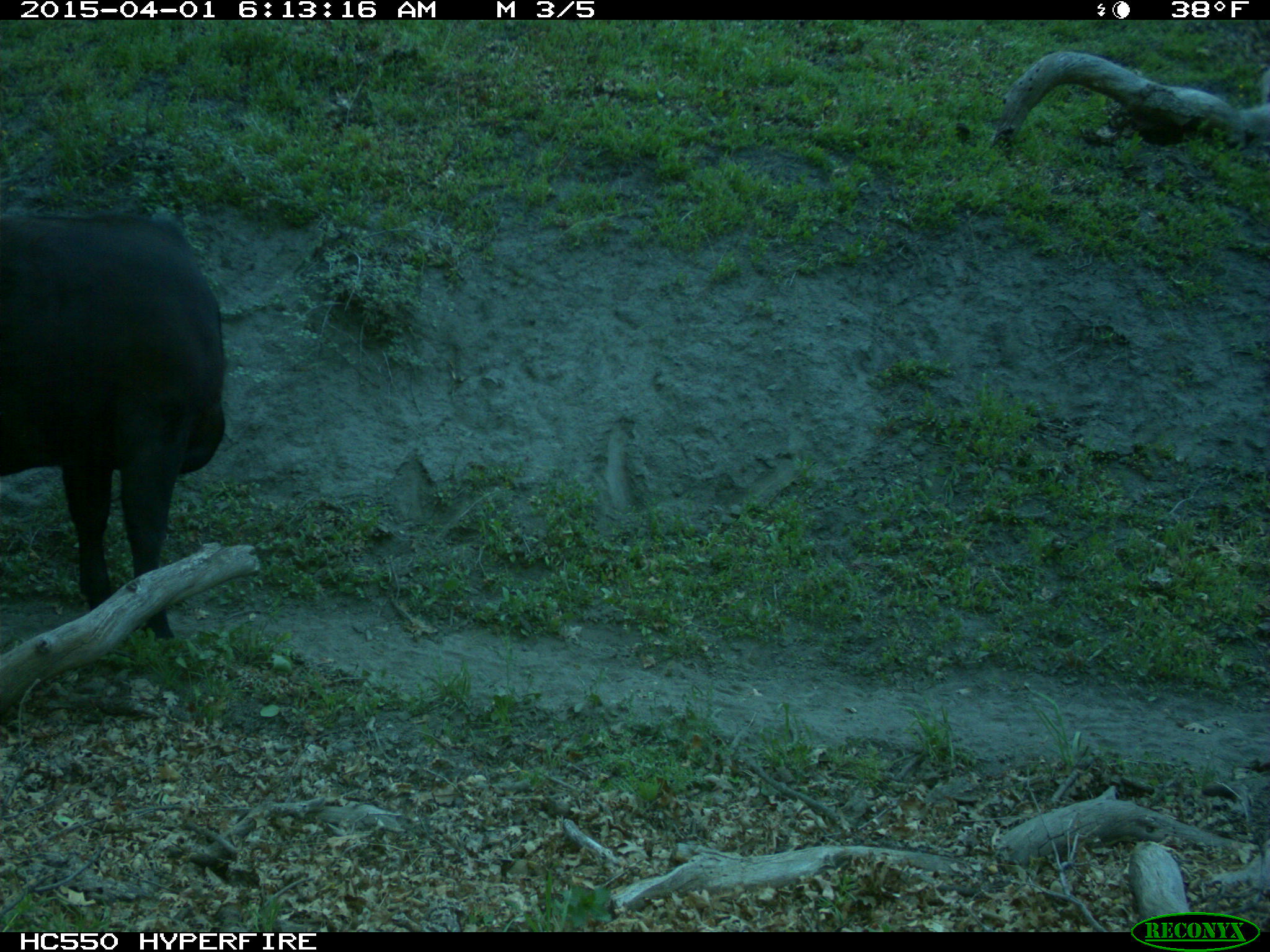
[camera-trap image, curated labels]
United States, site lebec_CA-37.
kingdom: Animalia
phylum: Chordata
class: Mammalia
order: Artiodactyla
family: Bovidae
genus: Bos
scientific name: Bos taurus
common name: domestic cow